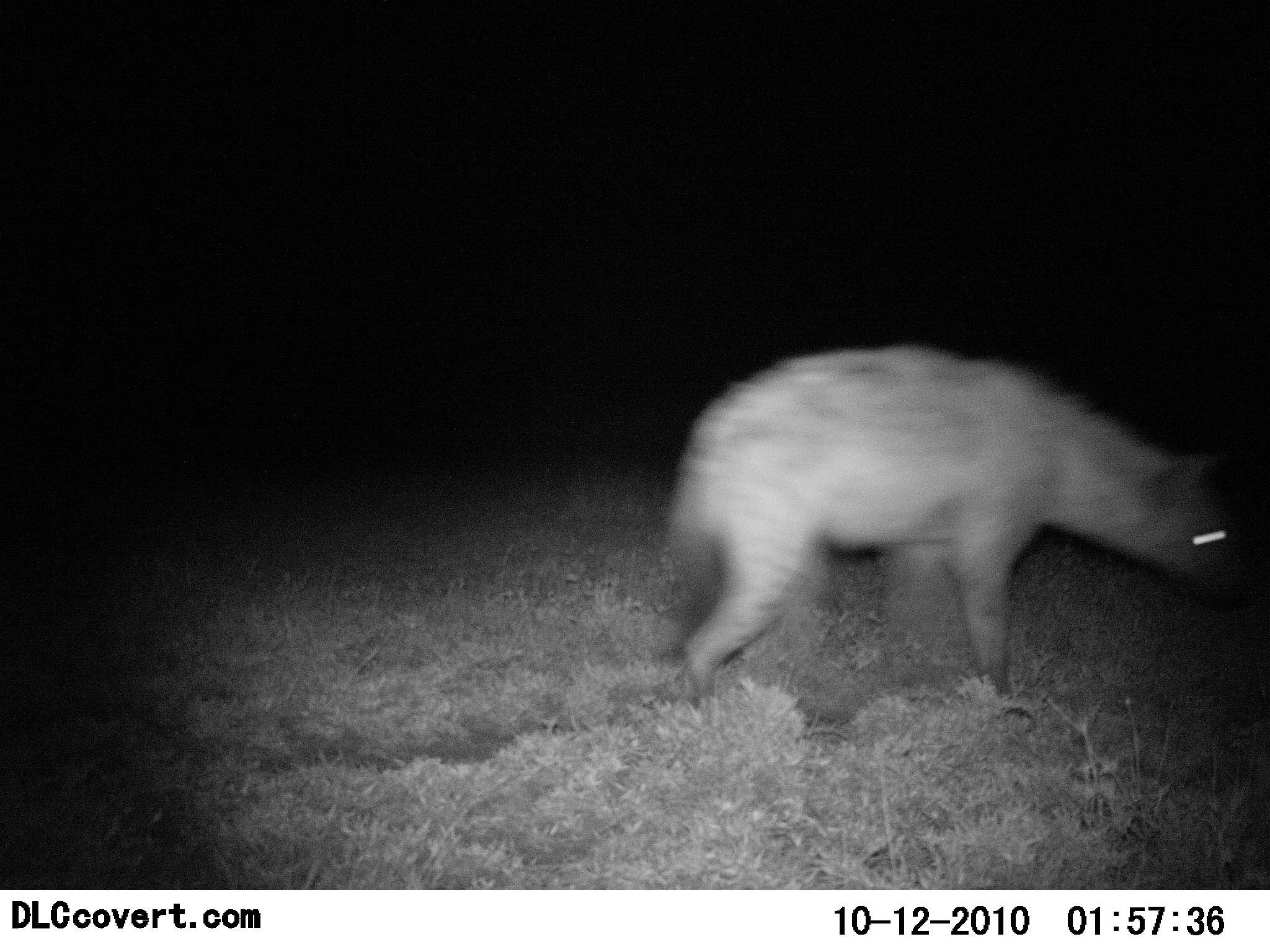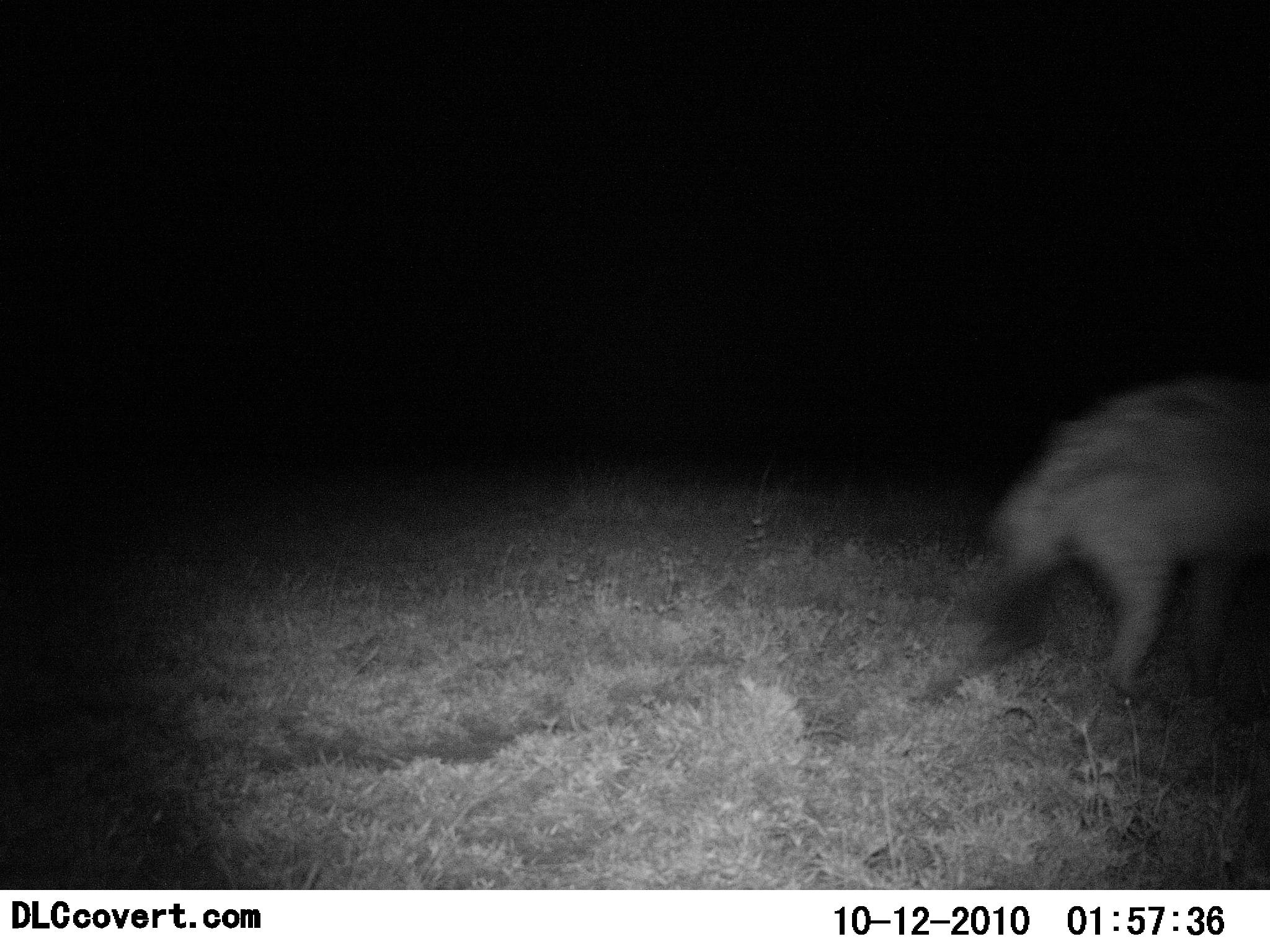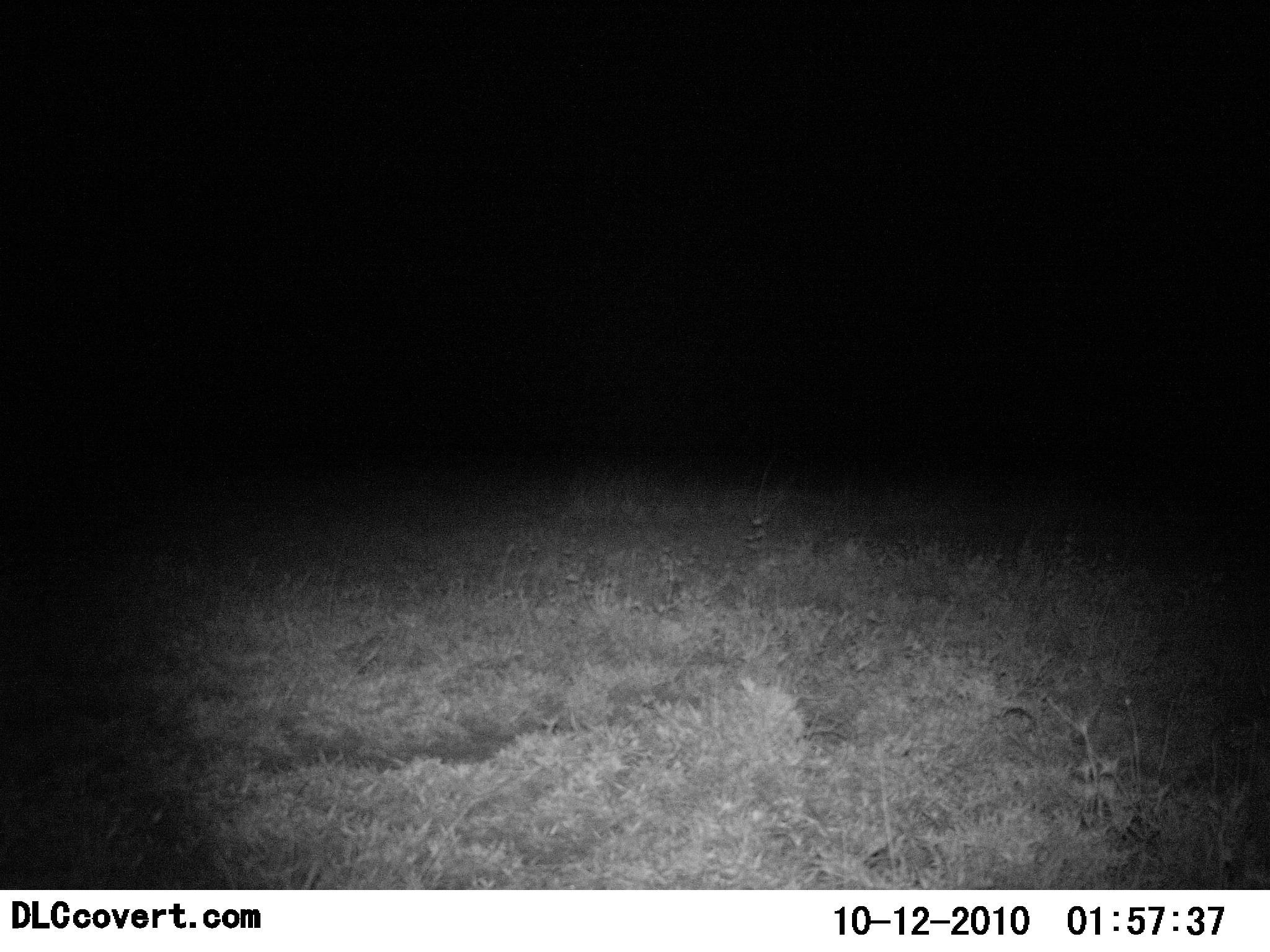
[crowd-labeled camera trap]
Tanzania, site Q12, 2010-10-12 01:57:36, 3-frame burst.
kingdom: Animalia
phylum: Chordata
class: Mammalia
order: Carnivora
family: Hyaenidae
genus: Crocuta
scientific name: Crocuta crocuta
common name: spotted hyena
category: hyenaspotted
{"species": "hyenaspotted (spotted hyena) (Crocuta crocuta)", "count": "1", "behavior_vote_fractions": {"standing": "8%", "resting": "0%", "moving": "100%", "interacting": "0%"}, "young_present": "0%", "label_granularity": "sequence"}